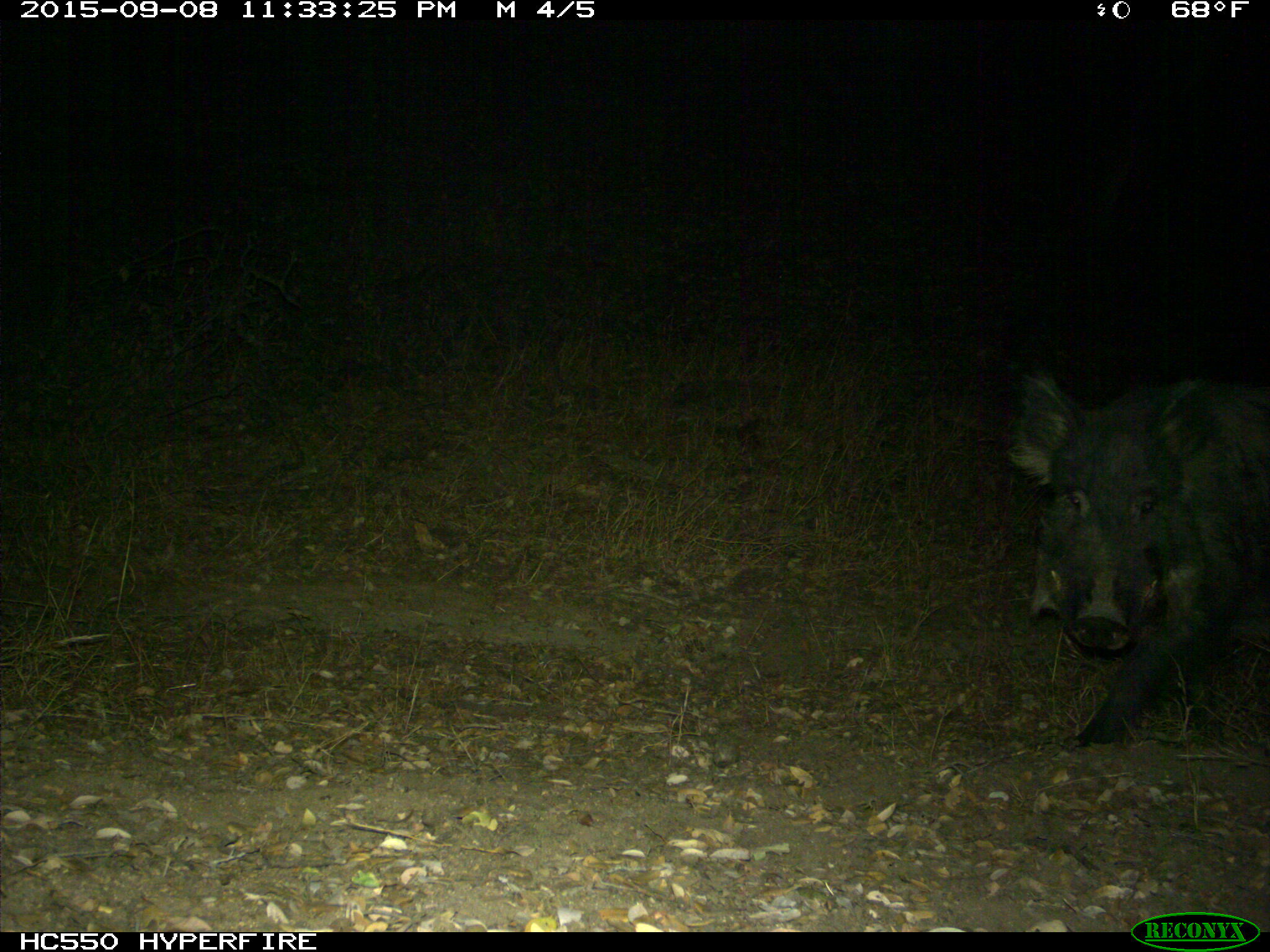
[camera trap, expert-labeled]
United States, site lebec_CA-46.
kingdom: Animalia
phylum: Chordata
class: Mammalia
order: Artiodactyla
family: Suidae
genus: Sus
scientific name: Sus scrofa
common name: wild boar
Sus scrofa (wild boar).